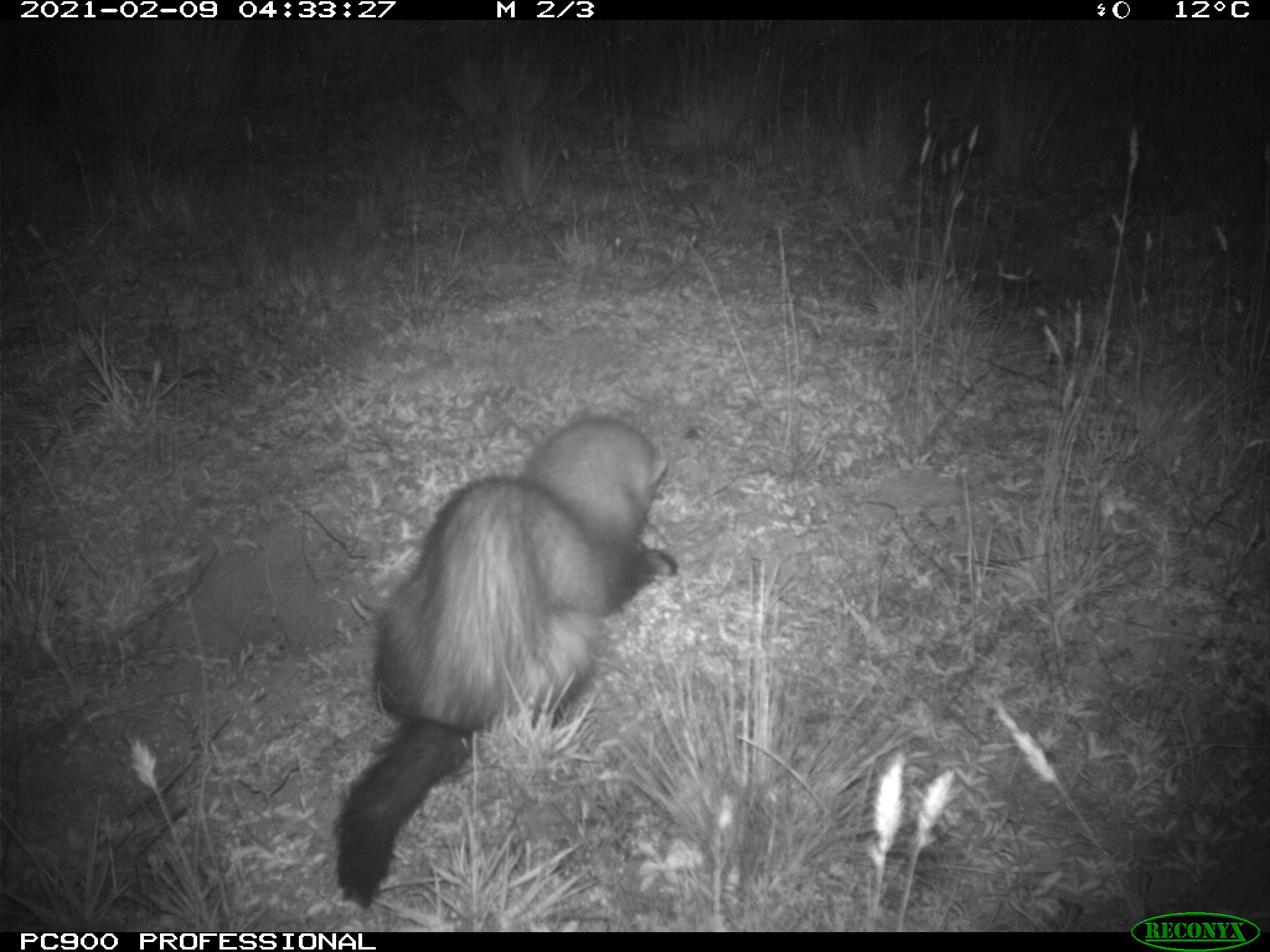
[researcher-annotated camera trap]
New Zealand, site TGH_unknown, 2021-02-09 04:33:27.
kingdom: Animalia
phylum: Chordata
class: Mammalia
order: Carnivora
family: Mustelidae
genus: Mustela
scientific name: Mustela furo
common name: ferret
Ferret (Mustela furo).